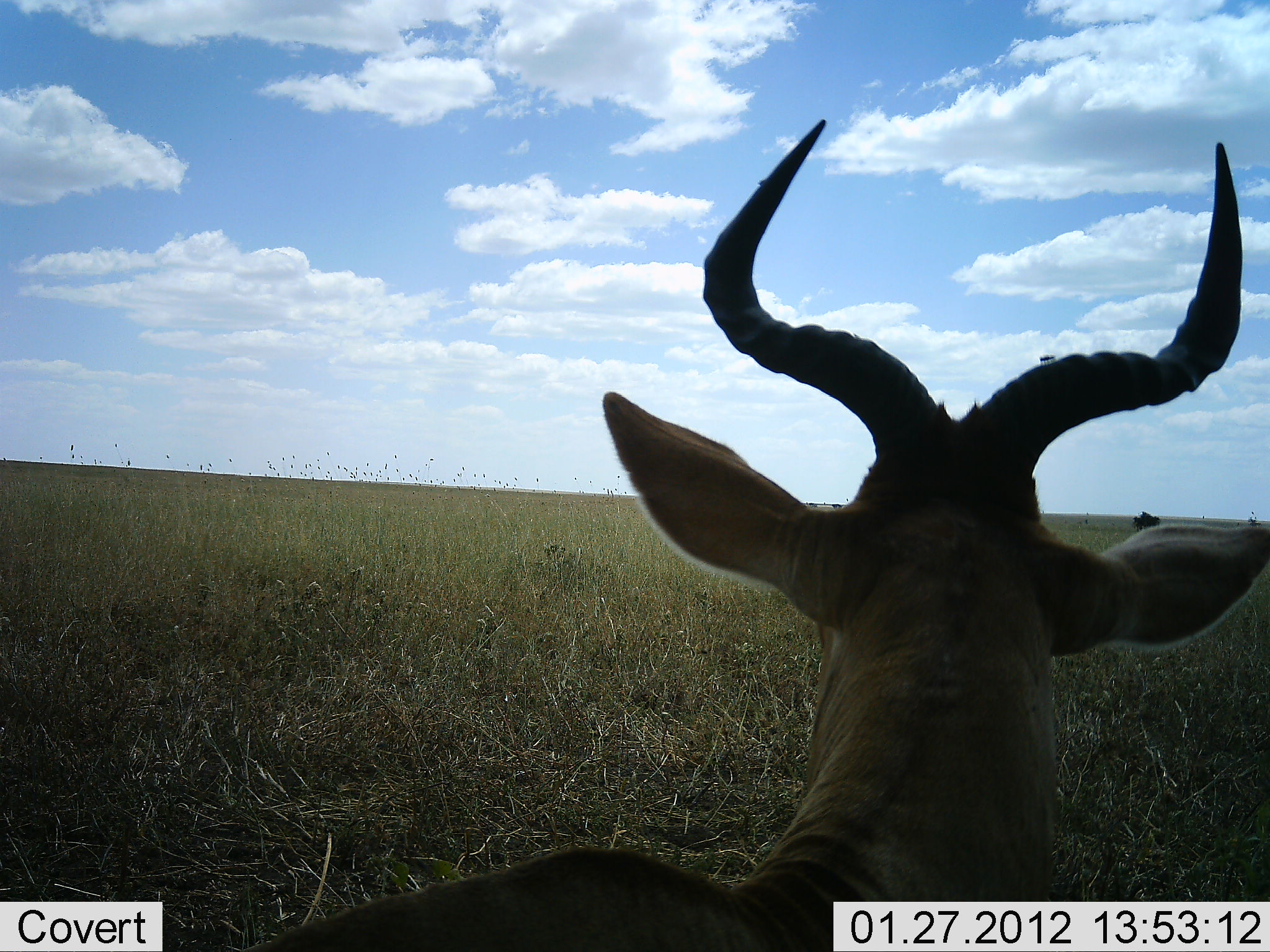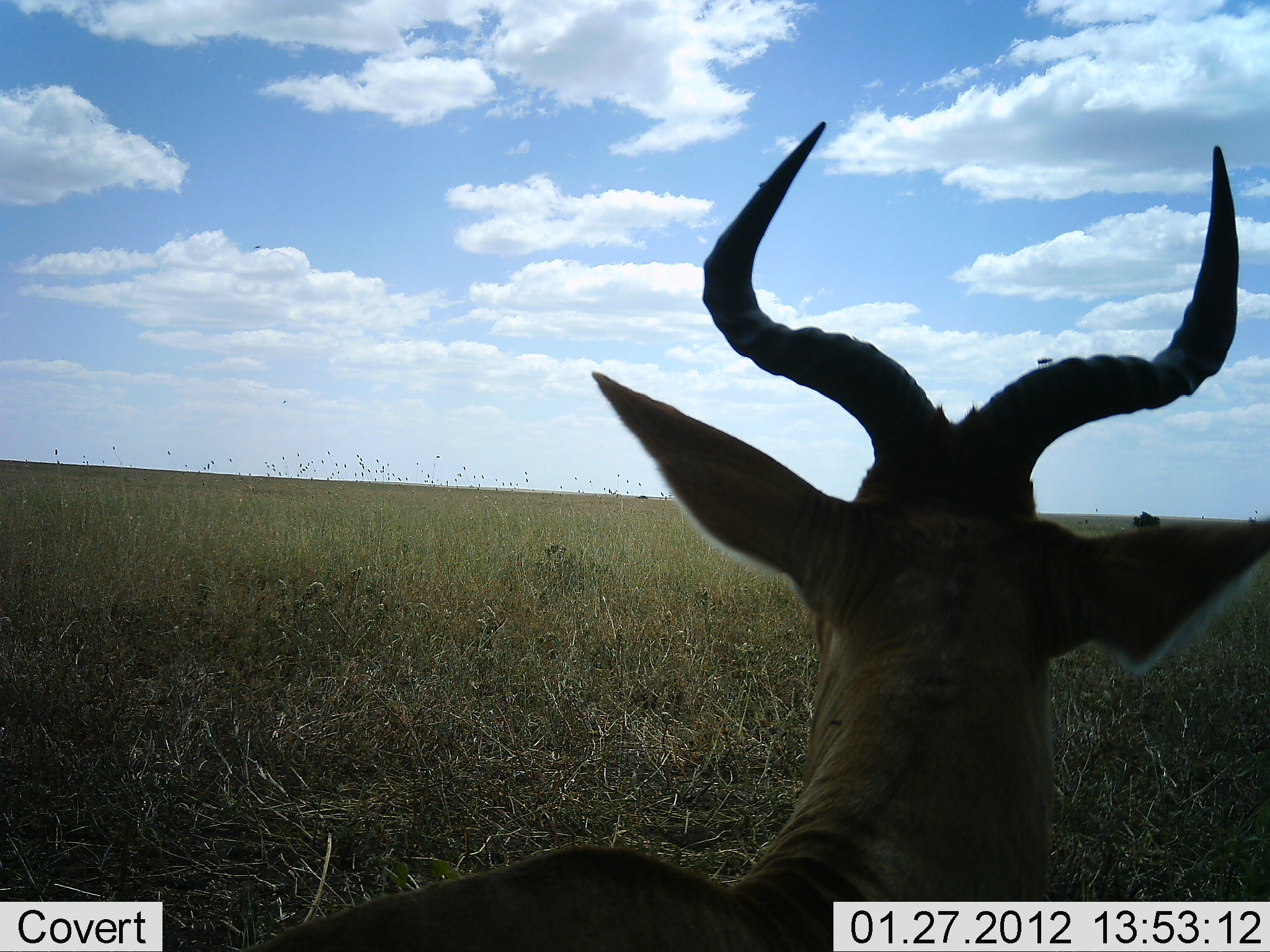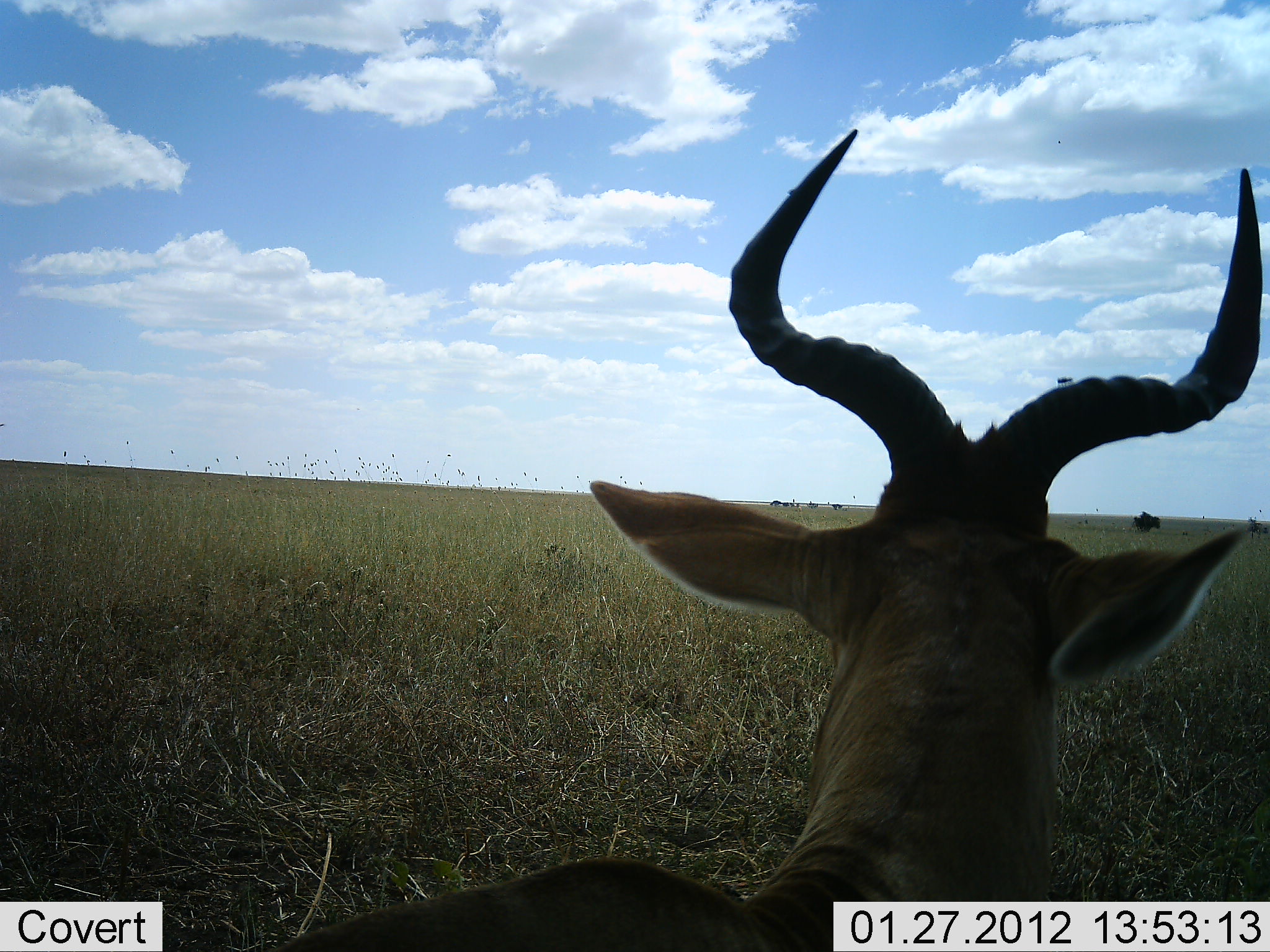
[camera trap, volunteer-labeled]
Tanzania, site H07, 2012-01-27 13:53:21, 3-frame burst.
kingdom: Animalia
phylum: Chordata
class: Mammalia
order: Artiodactyla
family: Bovidae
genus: Alcelaphus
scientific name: Alcelaphus buselaphus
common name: hartebeest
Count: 1.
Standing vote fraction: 36%.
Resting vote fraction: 64%.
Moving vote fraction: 0%.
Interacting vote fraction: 0%.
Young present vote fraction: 0%.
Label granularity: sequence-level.